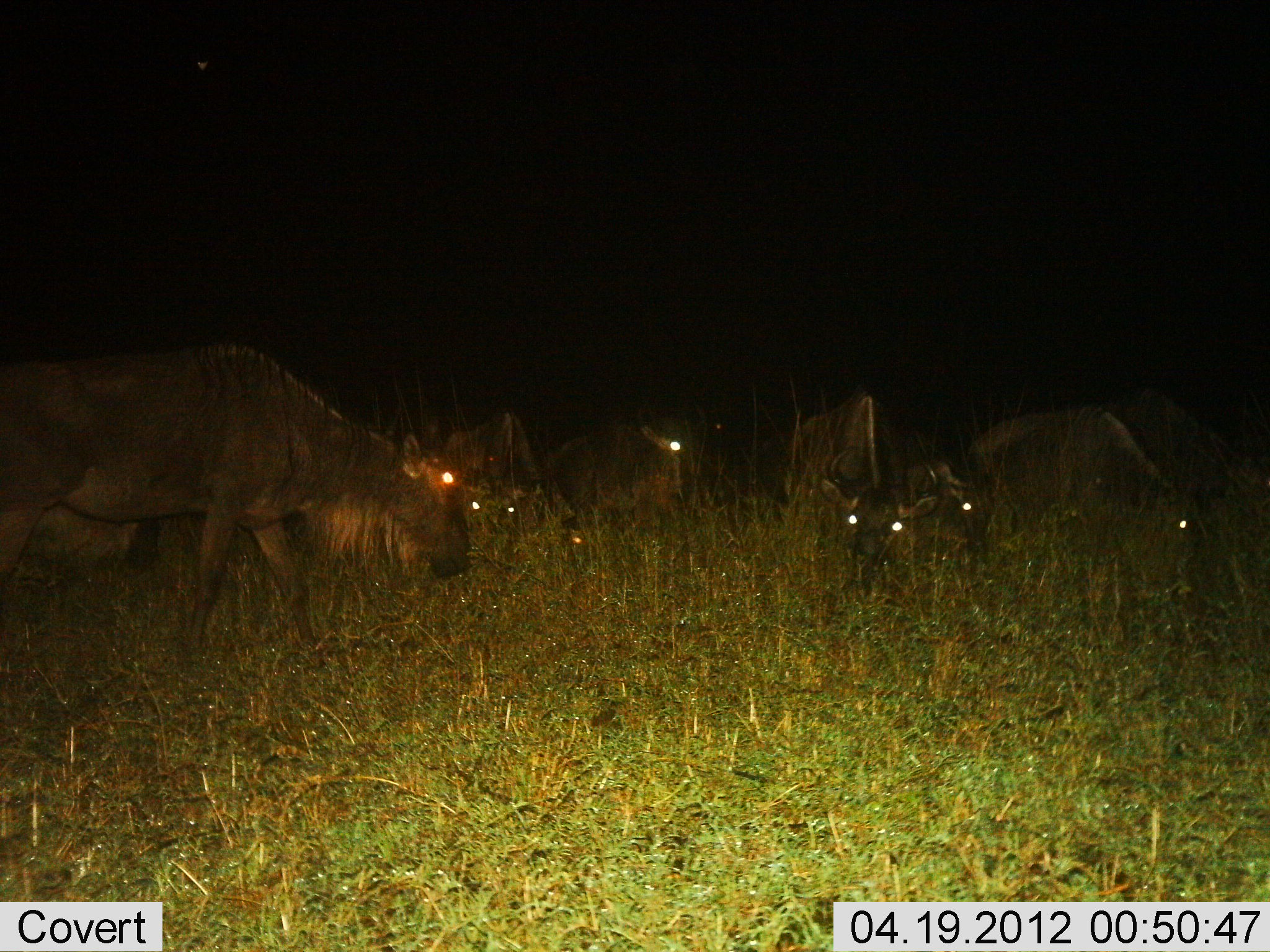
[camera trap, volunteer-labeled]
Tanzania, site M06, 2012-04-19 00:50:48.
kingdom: Animalia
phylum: Chordata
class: Mammalia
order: Artiodactyla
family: Bovidae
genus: Connochaetes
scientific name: Connochaetes taurinus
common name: blue wildebeest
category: wildebeest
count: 7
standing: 67%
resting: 40%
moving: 7%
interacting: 0%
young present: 7%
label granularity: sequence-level